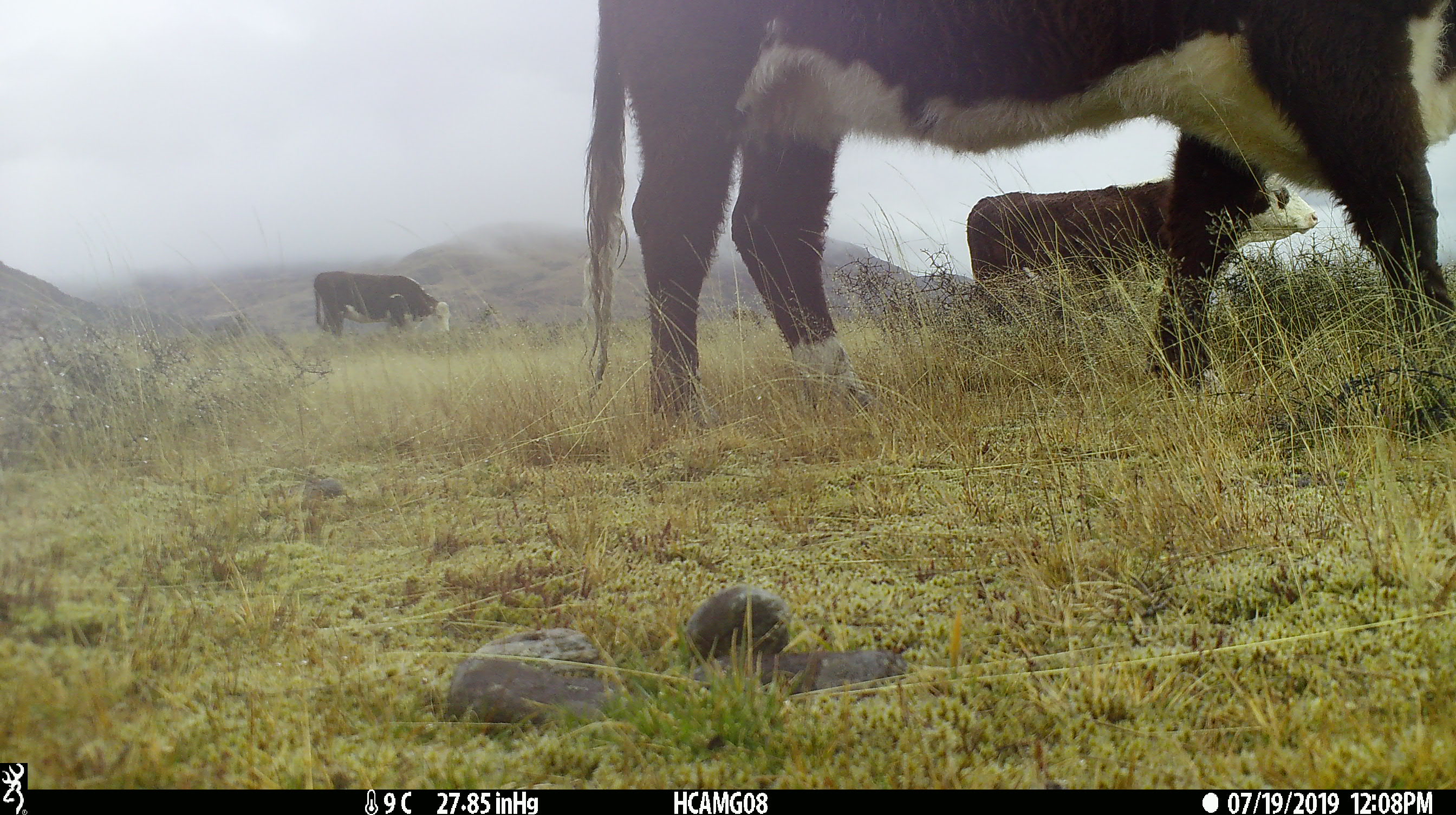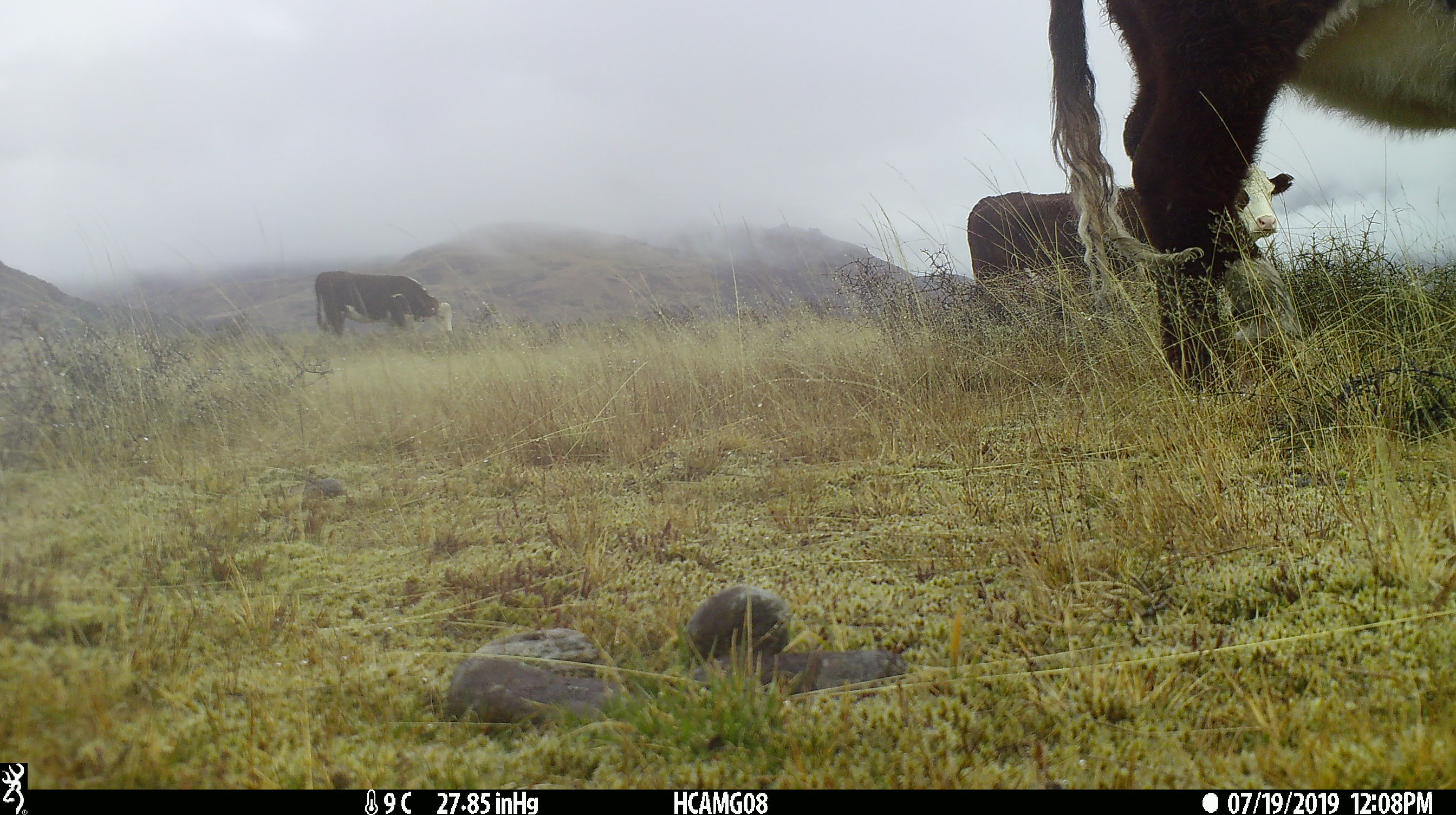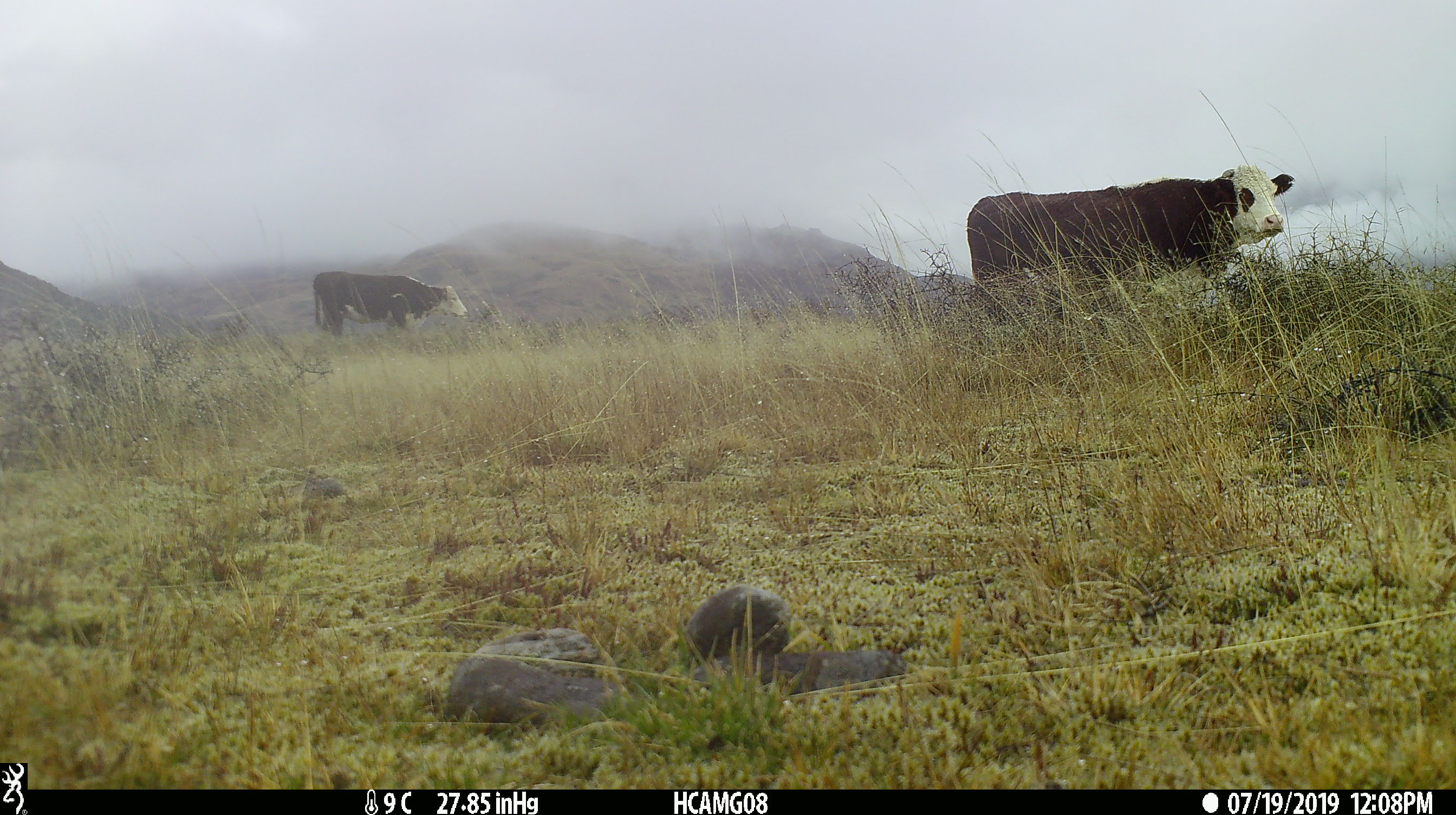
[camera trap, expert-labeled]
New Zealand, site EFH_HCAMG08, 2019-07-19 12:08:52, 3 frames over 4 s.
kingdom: Animalia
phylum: Chordata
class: Mammalia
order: Artiodactyla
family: Bovidae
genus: Bos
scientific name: Bos taurus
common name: domestic cow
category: cow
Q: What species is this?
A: Cow (domestic cow) (Bos taurus).